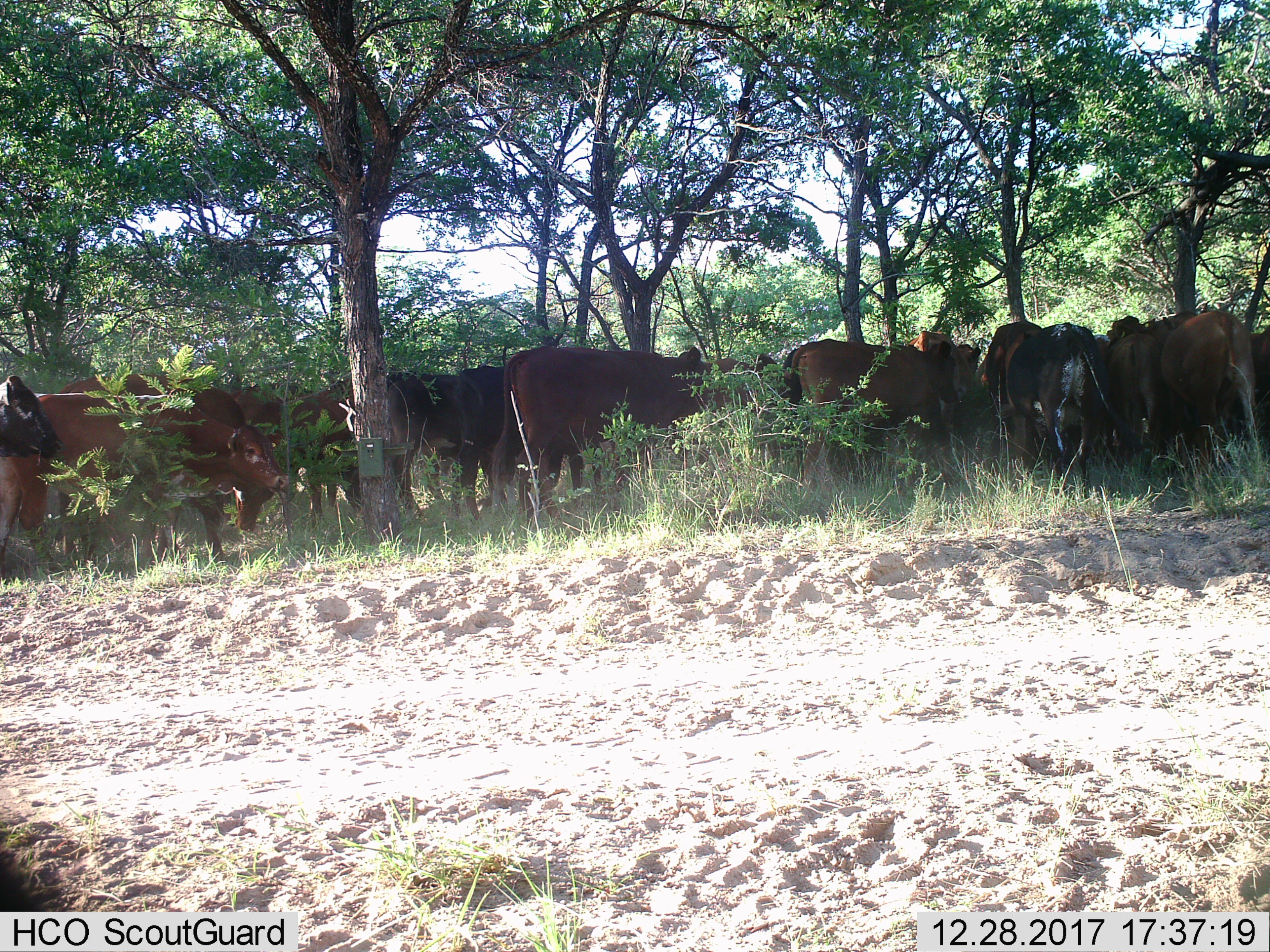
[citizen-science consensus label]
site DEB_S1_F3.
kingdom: Animalia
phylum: Chordata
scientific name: Vertebrata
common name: domestic animal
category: domesticanimal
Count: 11-50.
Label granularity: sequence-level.